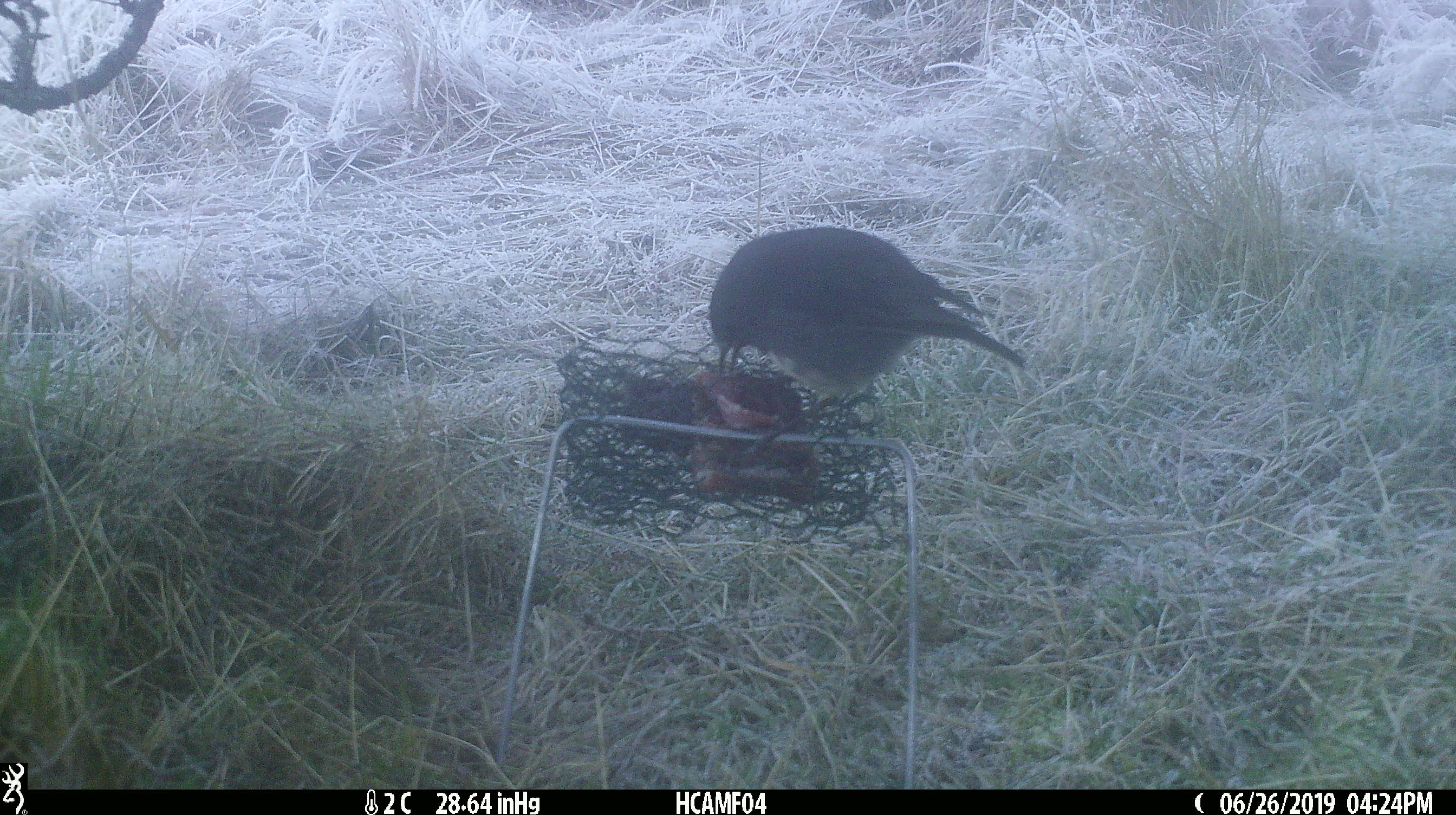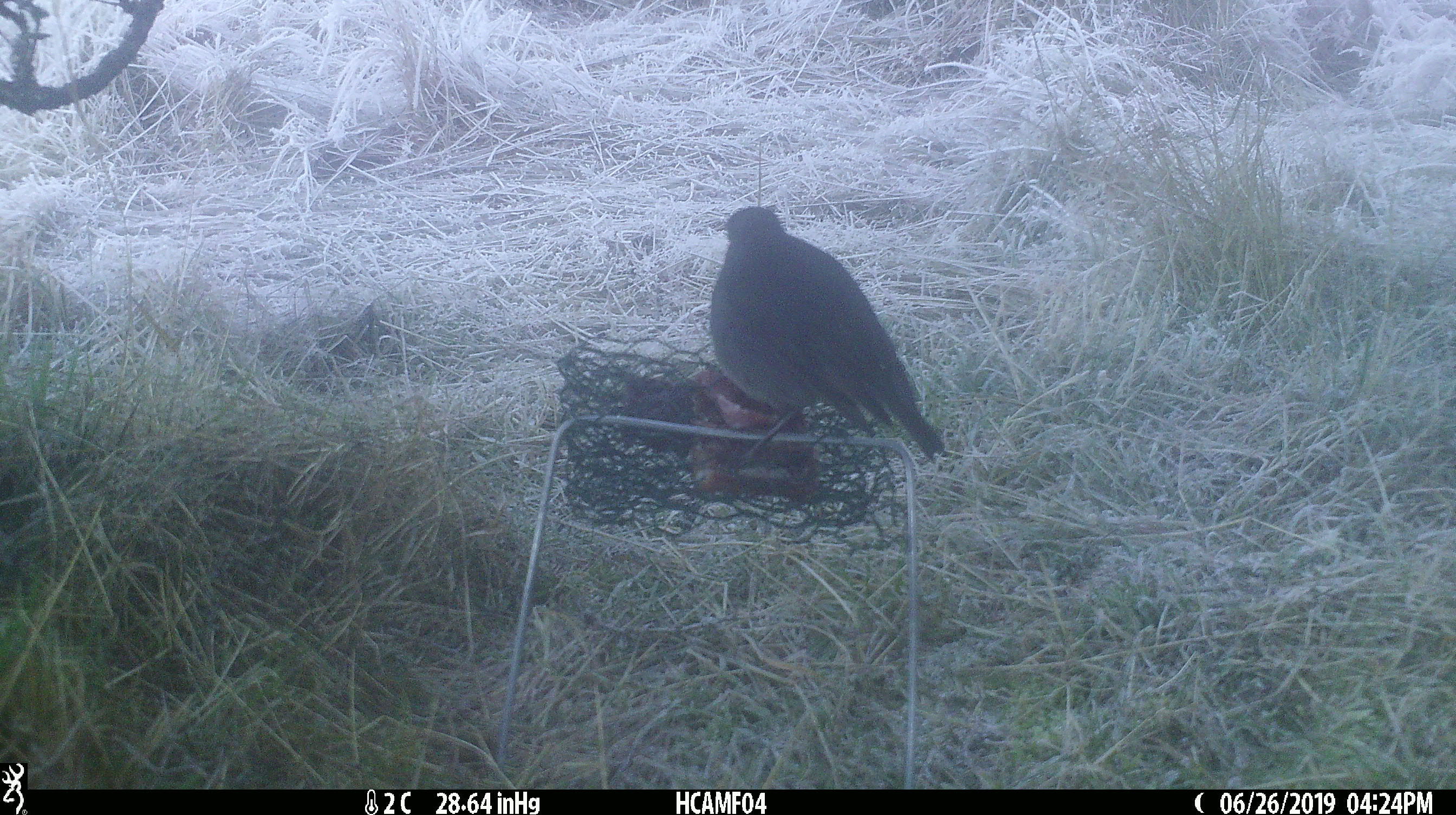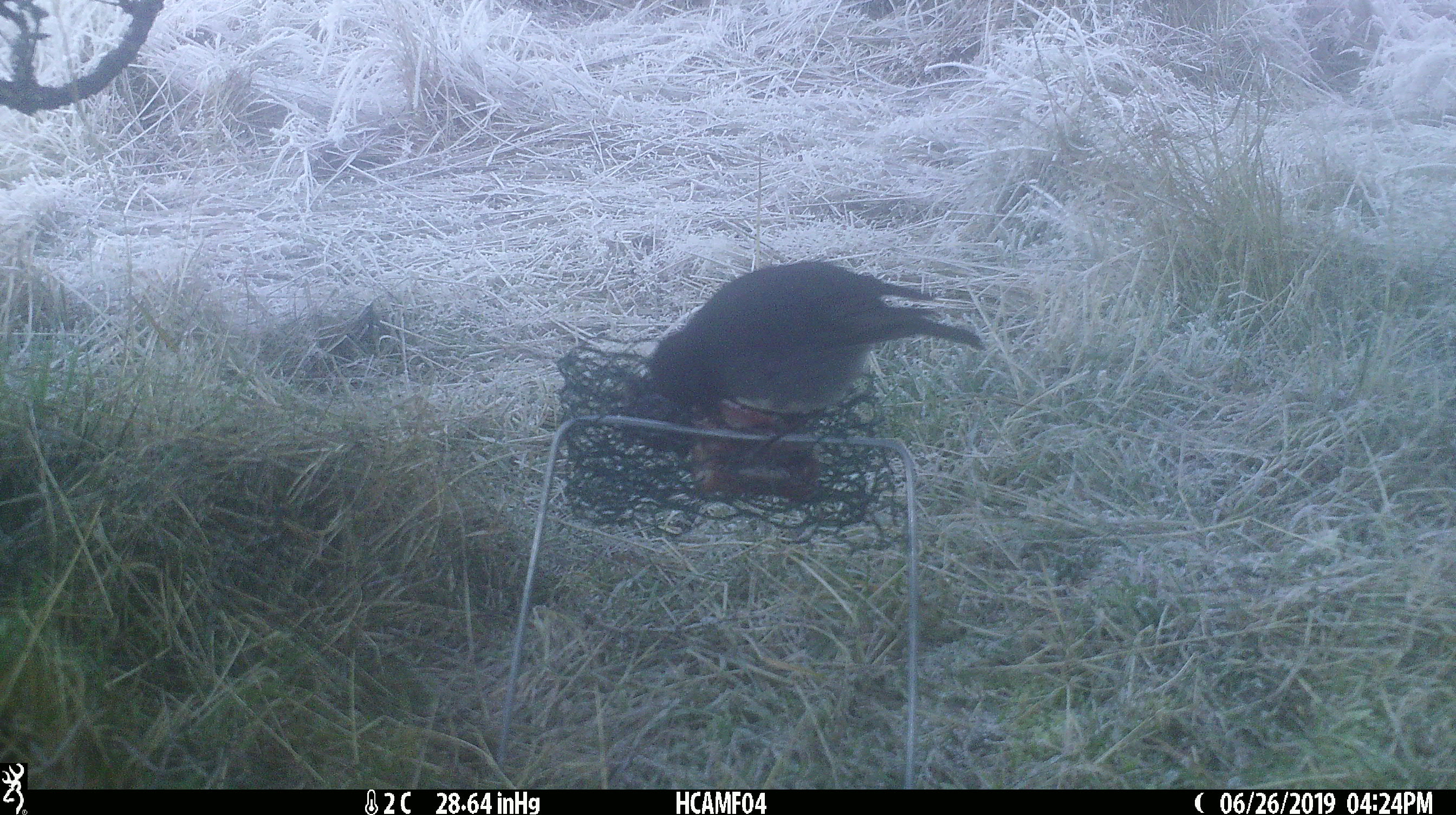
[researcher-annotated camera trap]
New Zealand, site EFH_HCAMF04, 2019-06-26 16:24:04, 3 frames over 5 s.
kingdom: Animalia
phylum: Chordata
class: Aves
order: Passeriformes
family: Petroicidae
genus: Petroica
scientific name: Petroica australis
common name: new zealand robin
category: robin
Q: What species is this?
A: Robin (new zealand robin) (Petroica australis).